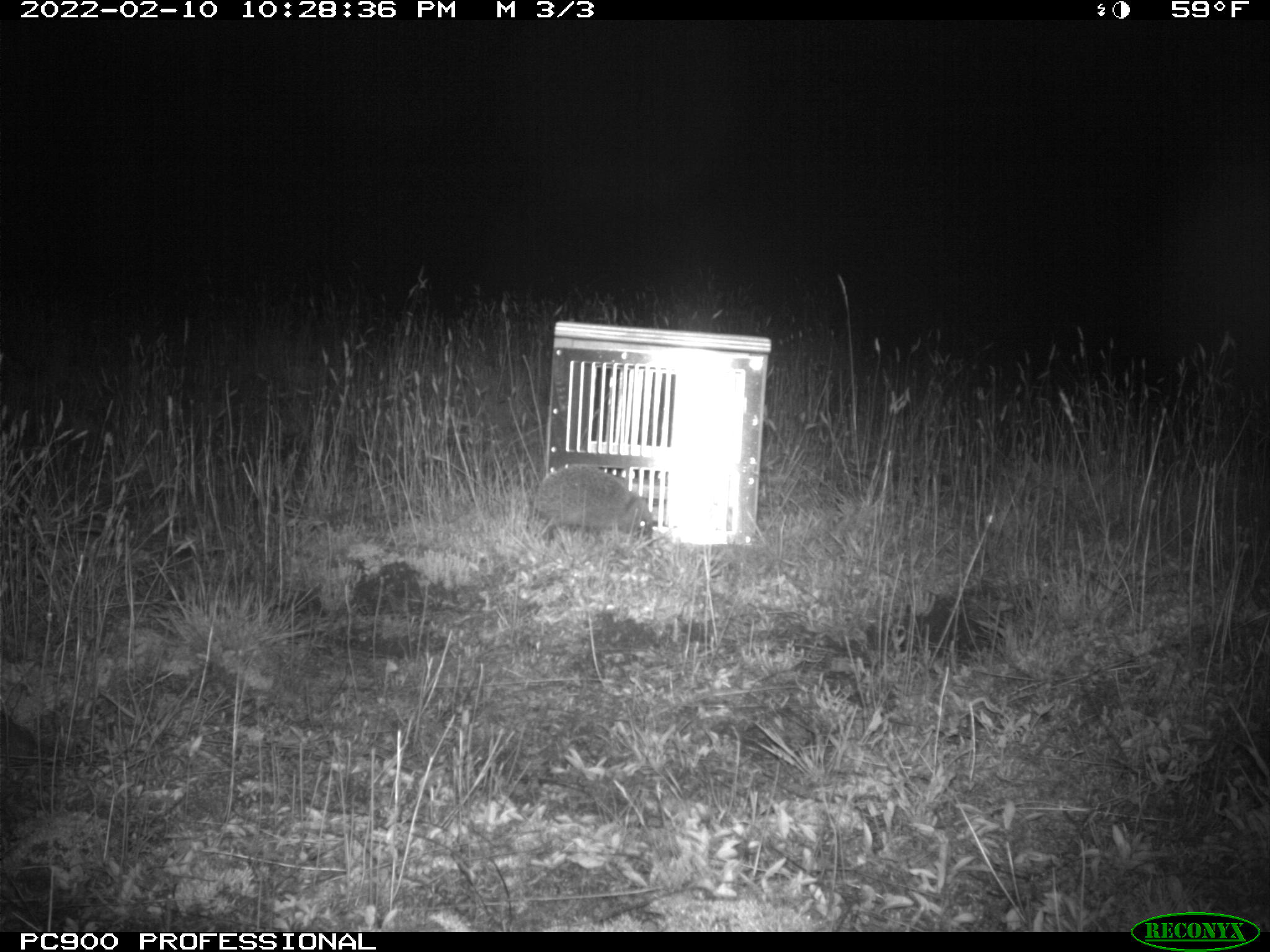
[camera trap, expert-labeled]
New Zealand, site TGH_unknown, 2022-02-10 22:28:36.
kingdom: Animalia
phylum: Chordata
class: Mammalia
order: Eulipotyphla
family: Erinaceidae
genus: Erinaceus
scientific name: Erinaceus europaeus europaeus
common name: european hedgehog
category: hedgehog